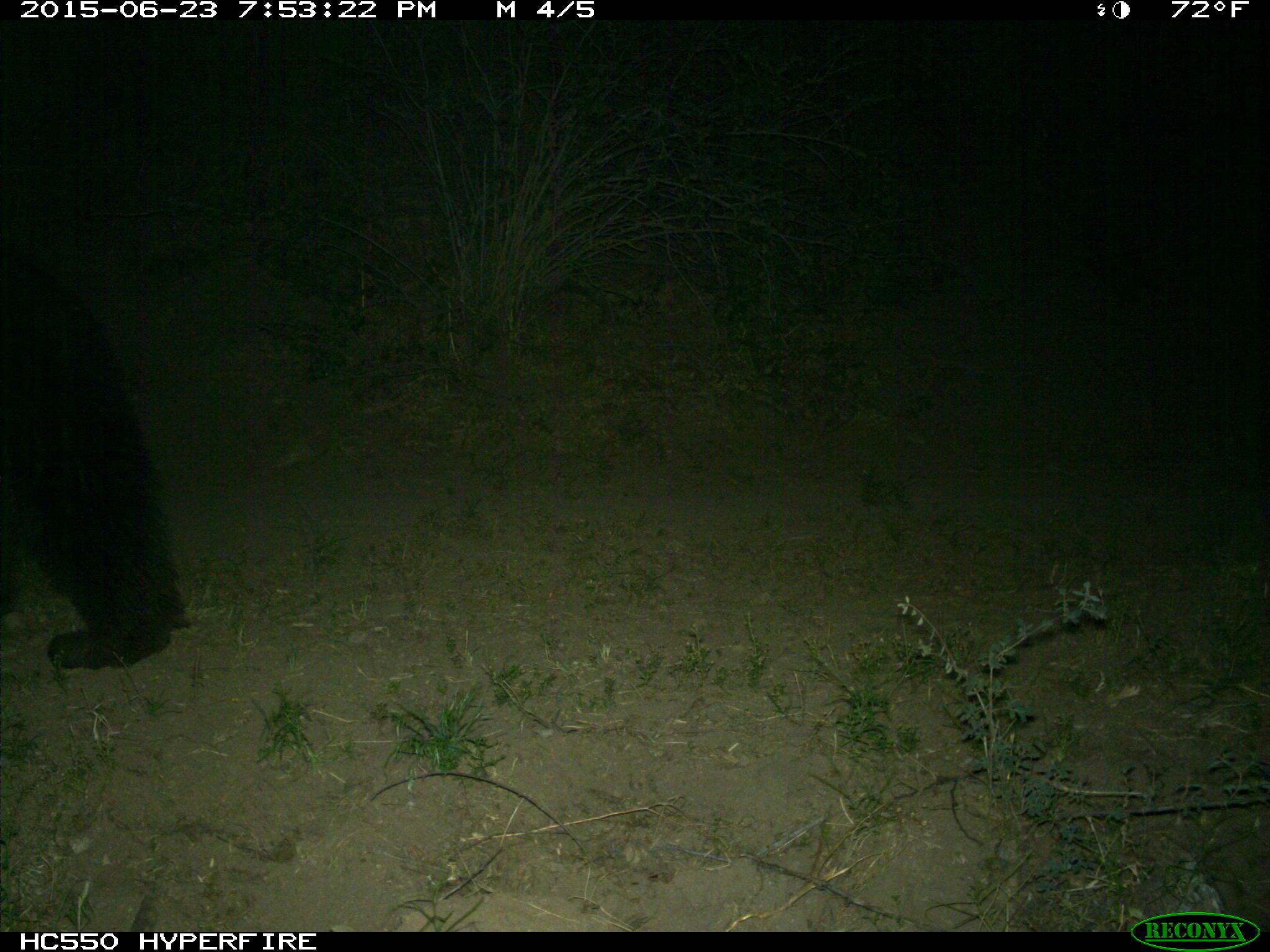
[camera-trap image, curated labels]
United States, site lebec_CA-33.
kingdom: Animalia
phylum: Chordata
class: Mammalia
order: Carnivora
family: Ursidae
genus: Ursus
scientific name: Ursus americanus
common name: american black bear